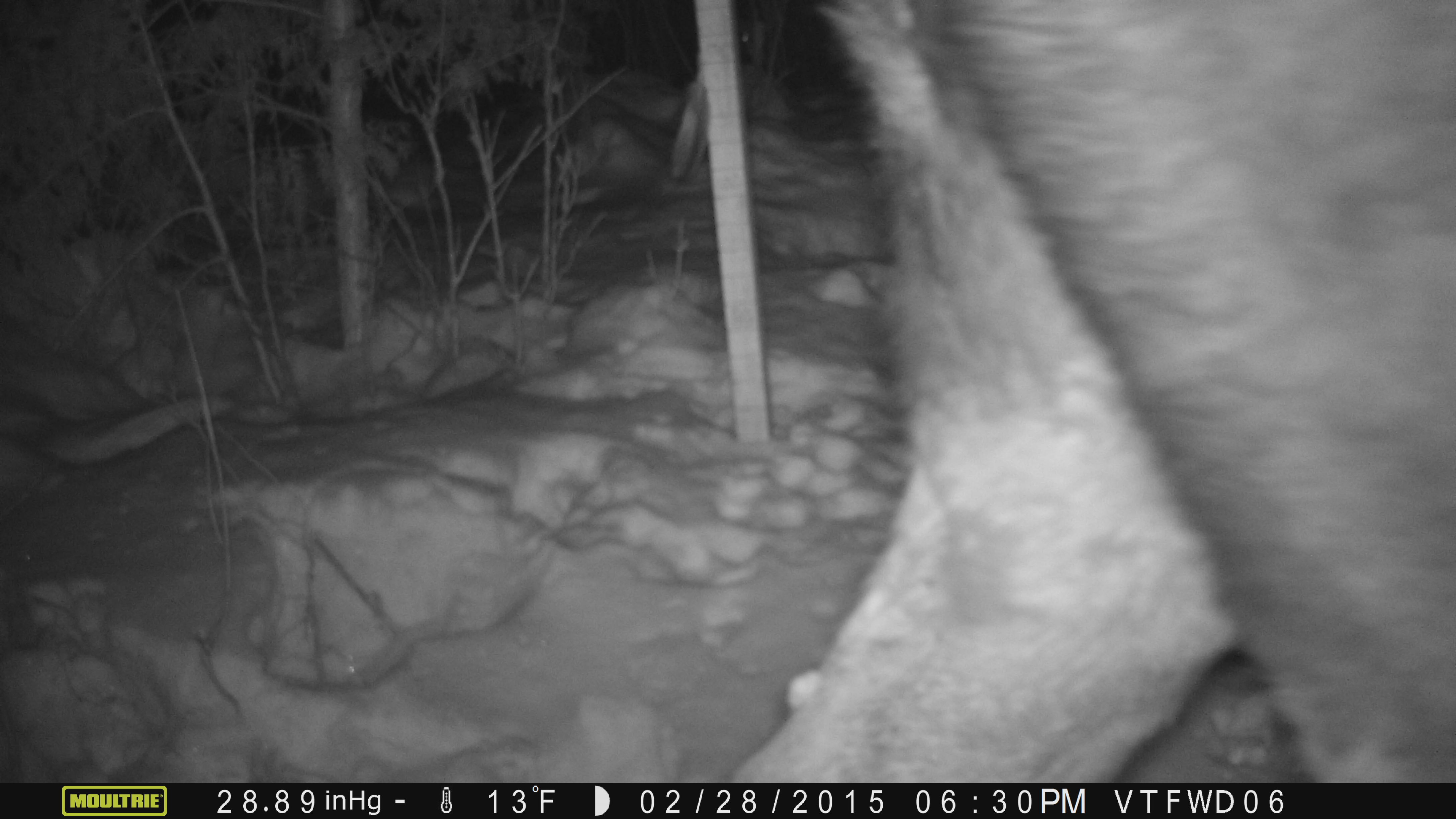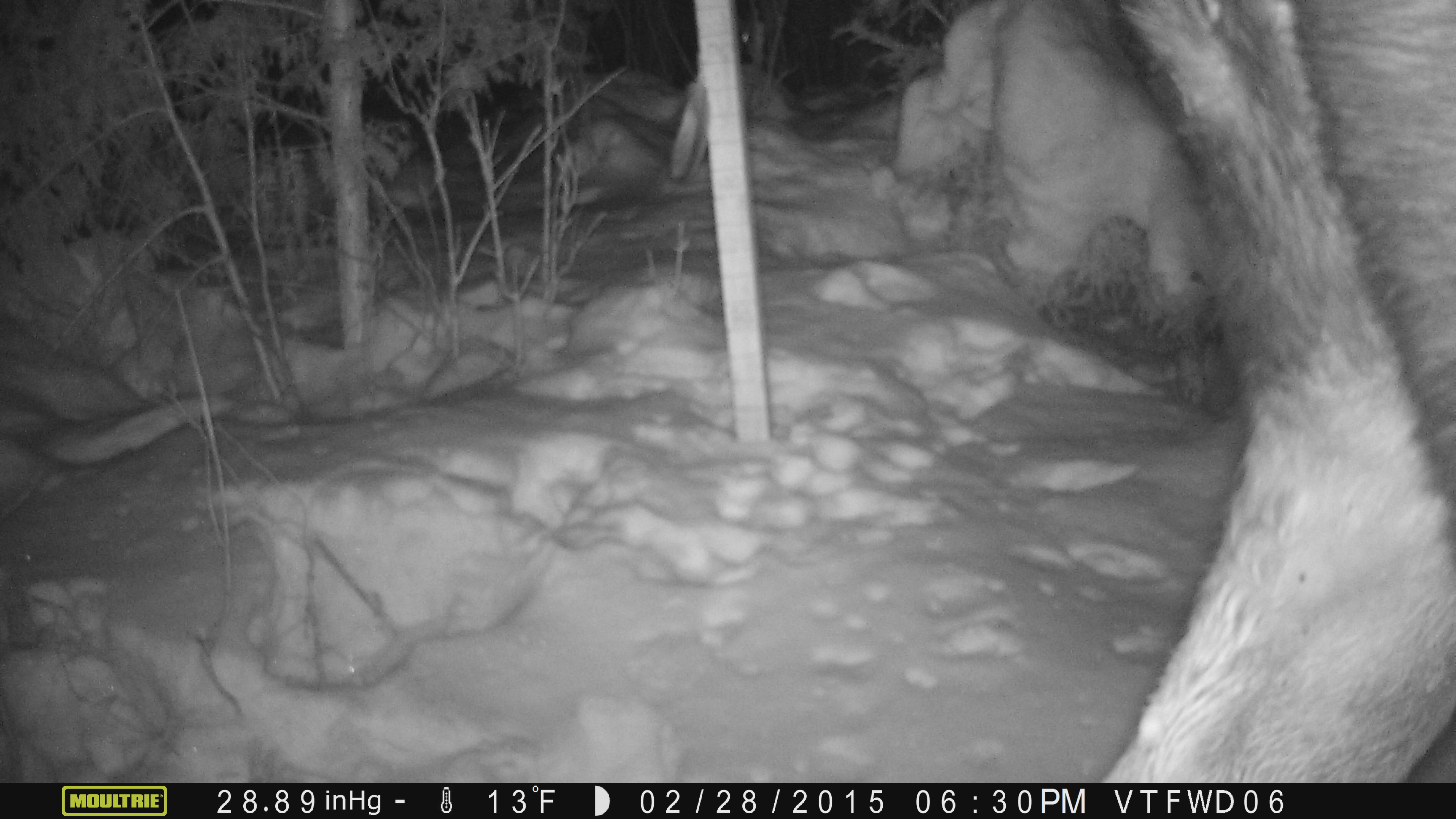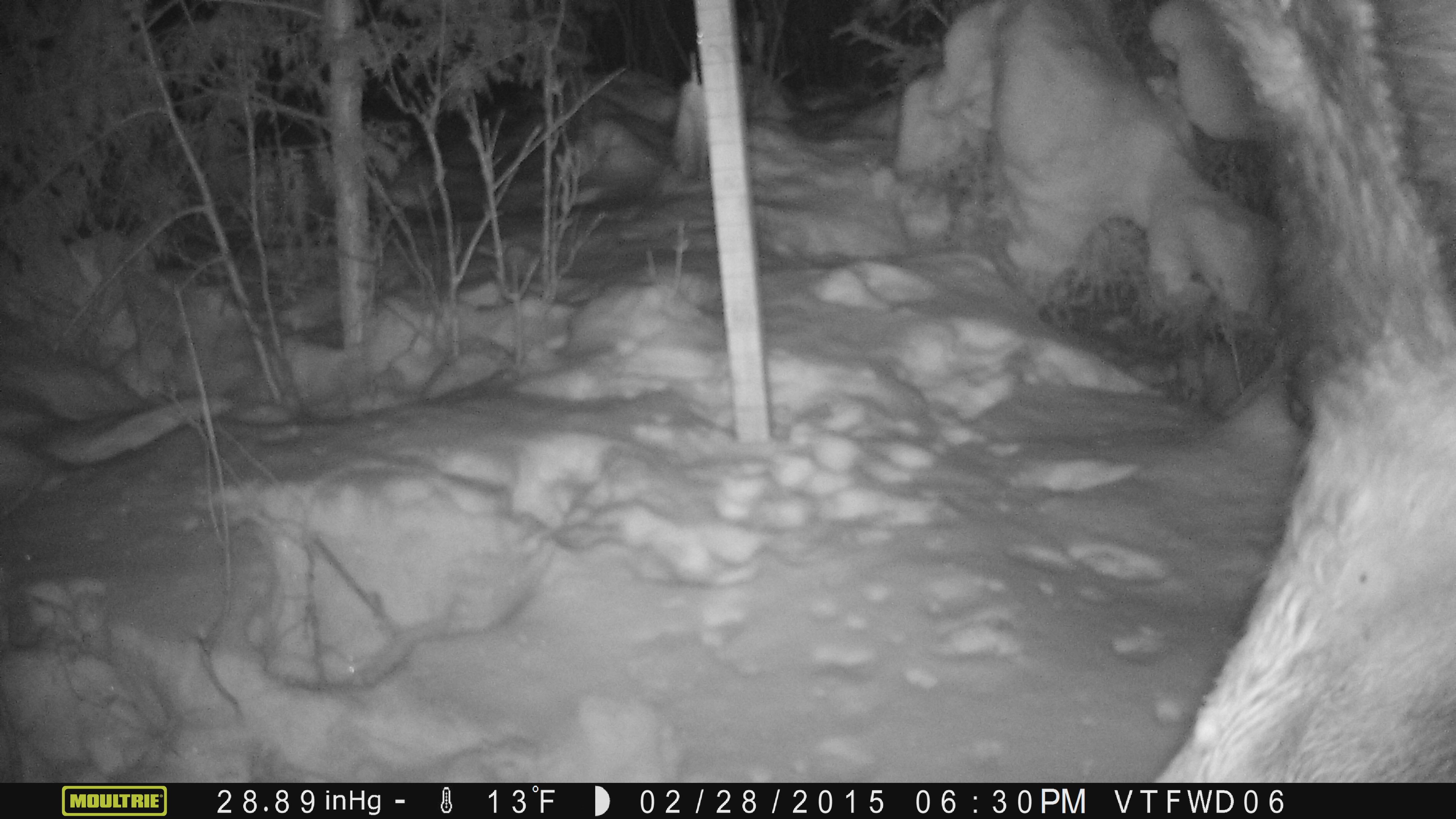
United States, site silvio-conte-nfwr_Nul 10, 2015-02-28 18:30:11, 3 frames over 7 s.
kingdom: Animalia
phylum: Chordata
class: Mammalia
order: Artiodactyla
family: Cervidae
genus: Alces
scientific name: Alces alces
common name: moose